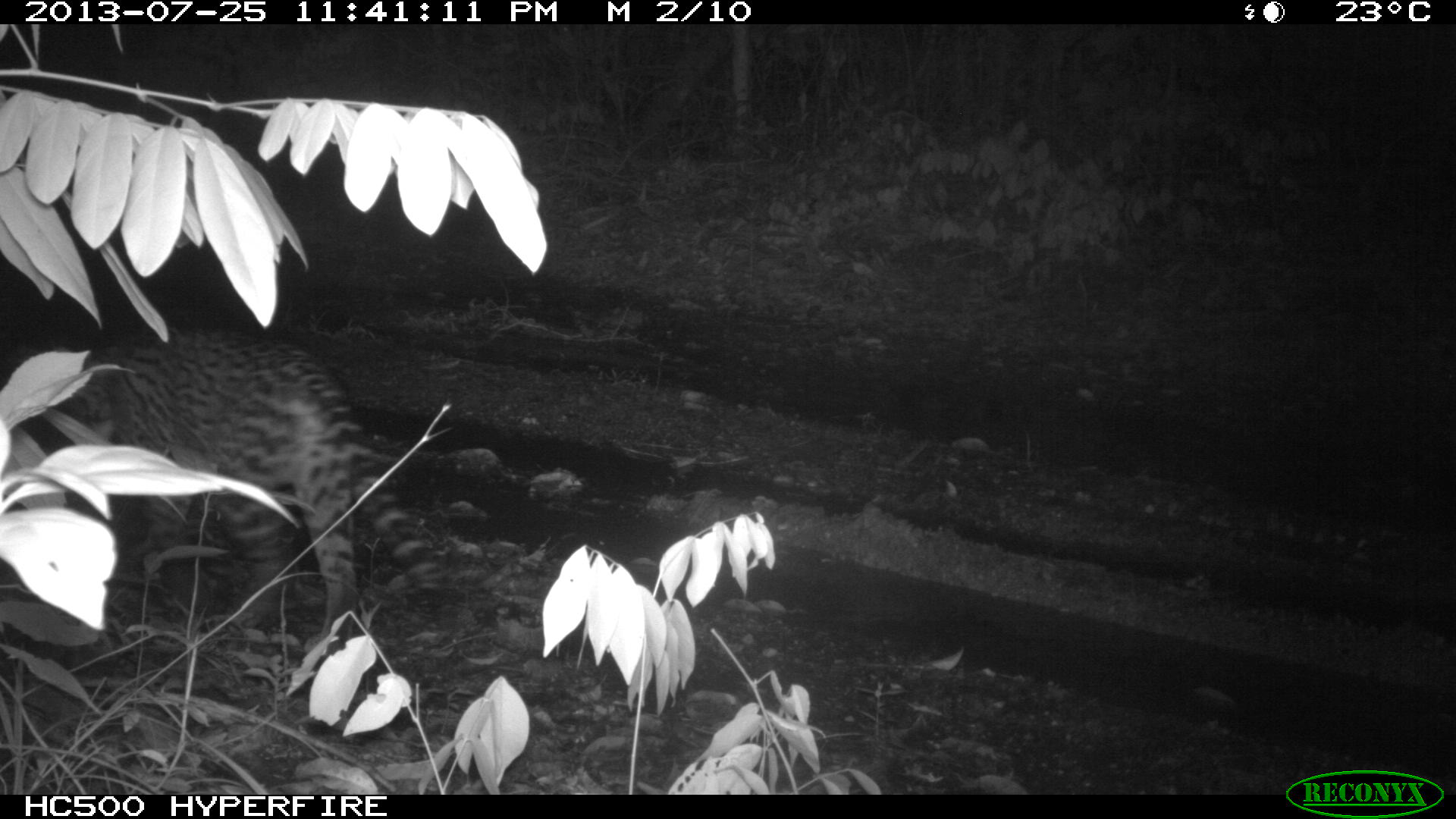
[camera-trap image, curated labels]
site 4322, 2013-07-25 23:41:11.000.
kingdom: Animalia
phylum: Chordata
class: Mammalia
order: Carnivora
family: Felidae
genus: Leopardus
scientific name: Leopardus pardalis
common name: ocelot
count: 1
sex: female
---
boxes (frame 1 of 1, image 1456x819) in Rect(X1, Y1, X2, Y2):
leopardus pardalis: Rect(3, 338, 441, 657)